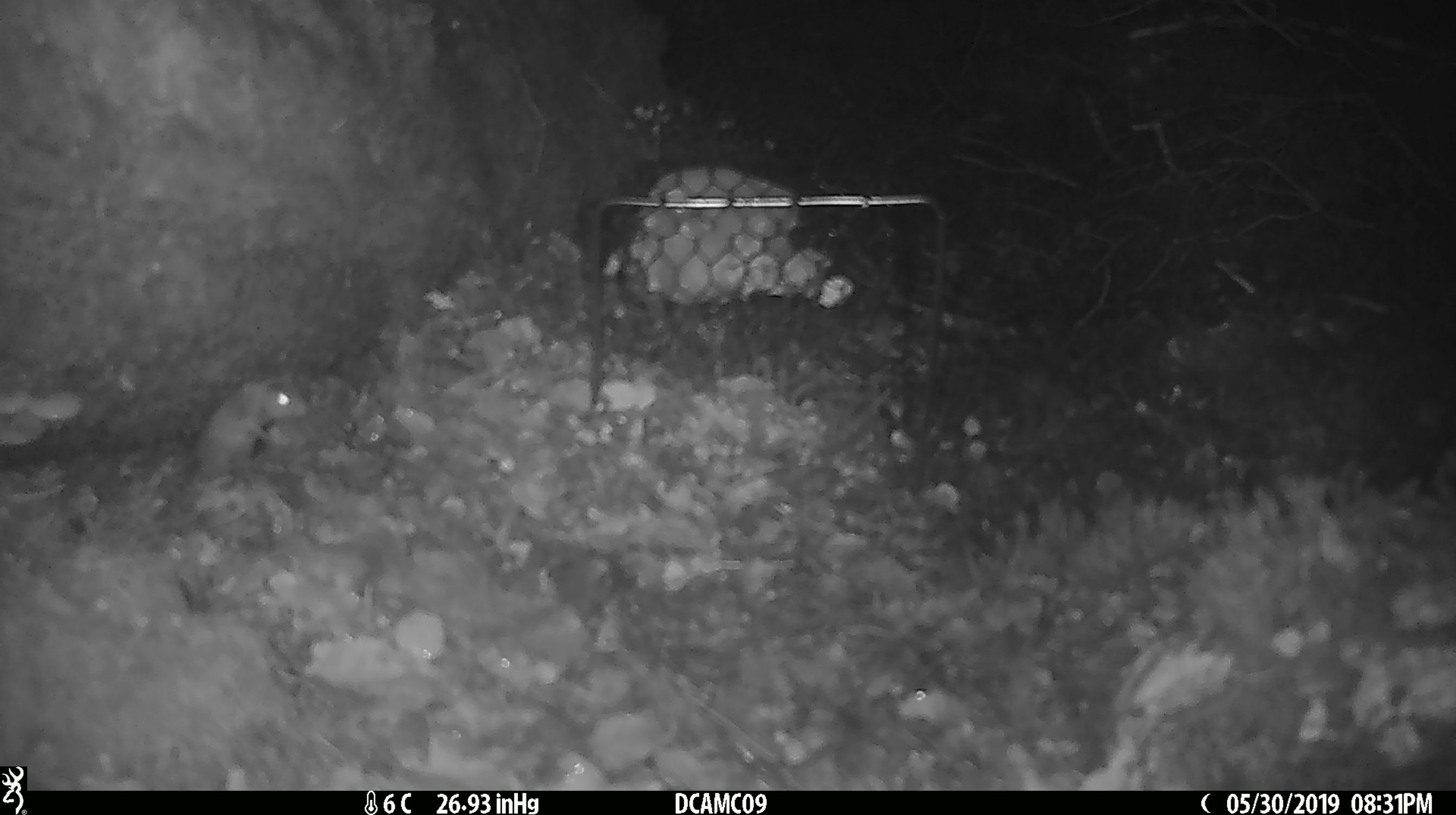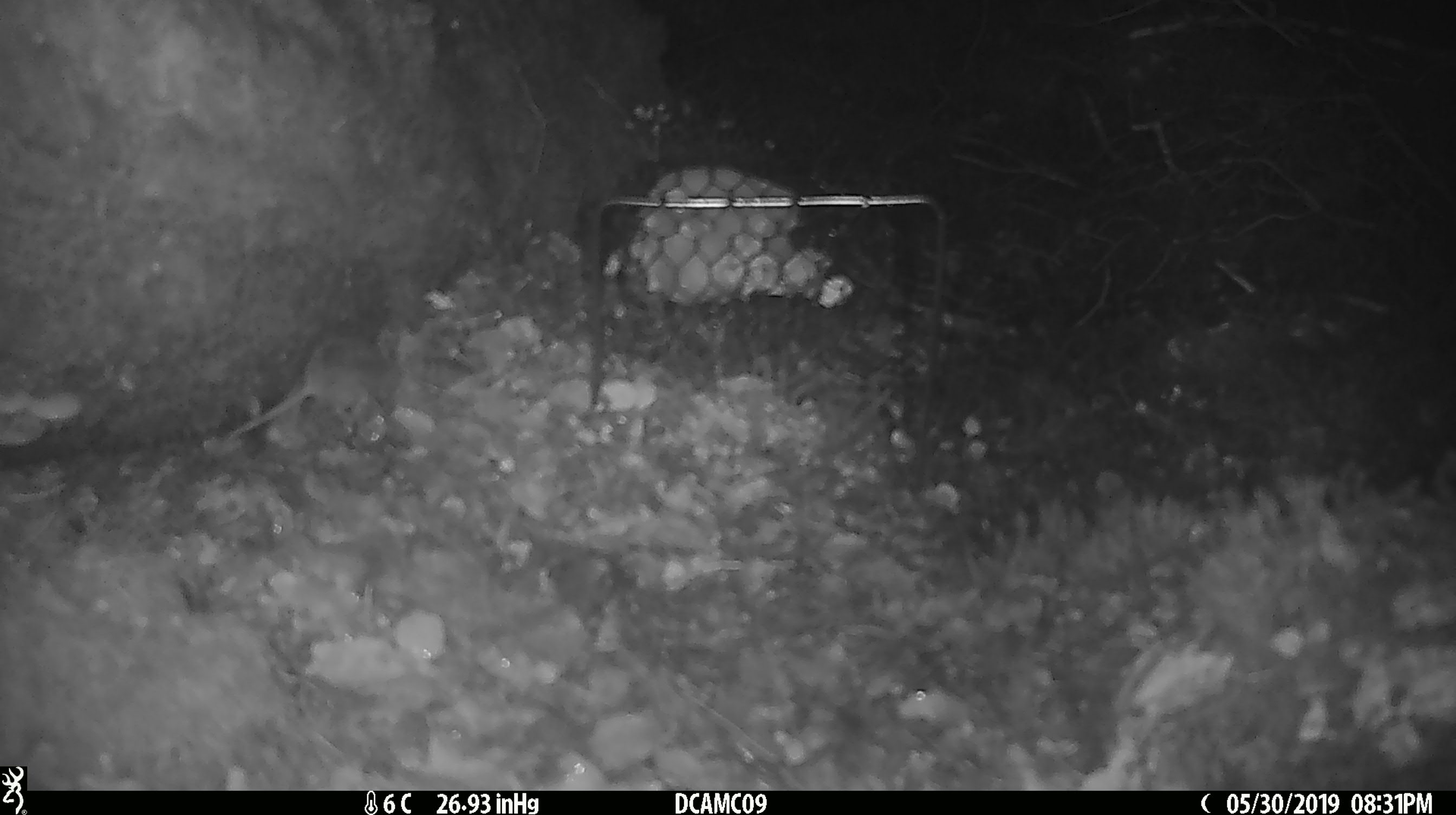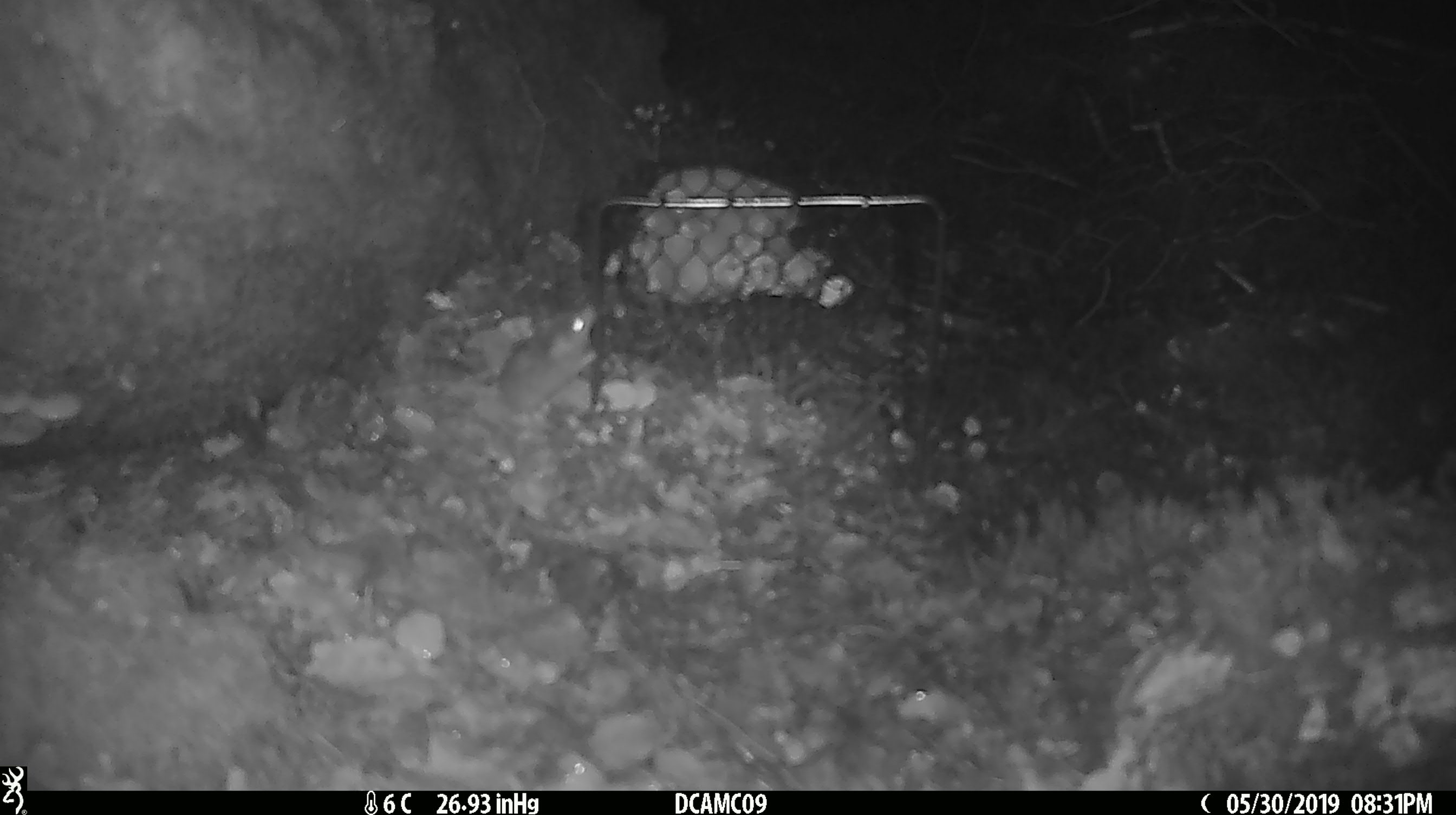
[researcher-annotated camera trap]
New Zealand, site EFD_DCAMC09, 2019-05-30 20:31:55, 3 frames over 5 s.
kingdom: Animalia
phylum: Chordata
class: Mammalia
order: Rodentia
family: Muridae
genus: Mus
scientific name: Mus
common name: mouse